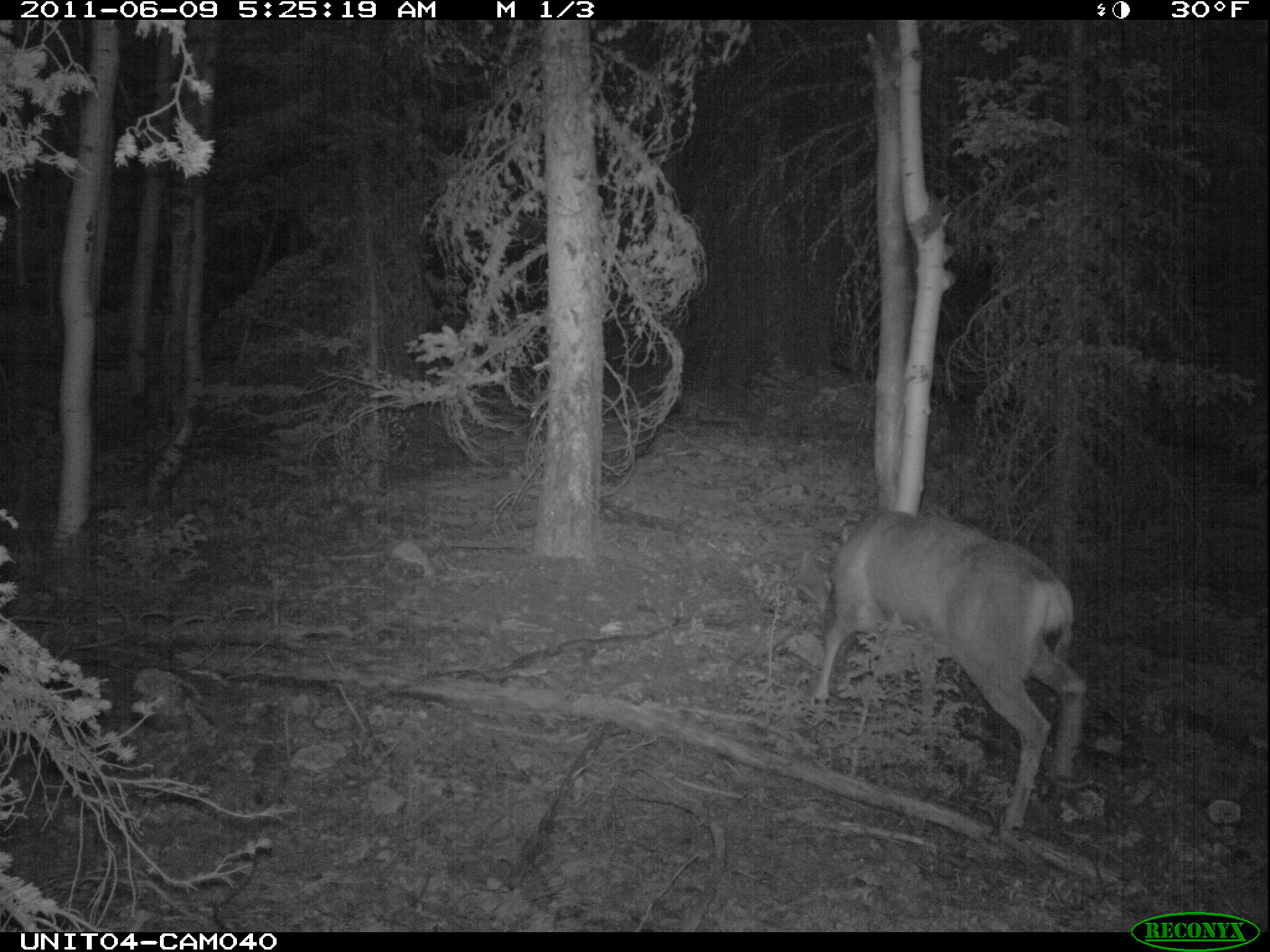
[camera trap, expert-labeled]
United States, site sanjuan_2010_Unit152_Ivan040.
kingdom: Animalia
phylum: Chordata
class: Mammalia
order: Artiodactyla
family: Cervidae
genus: Odocoileus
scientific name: Odocoileus hemionus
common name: mule deer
Odocoileus hemionus (mule deer).